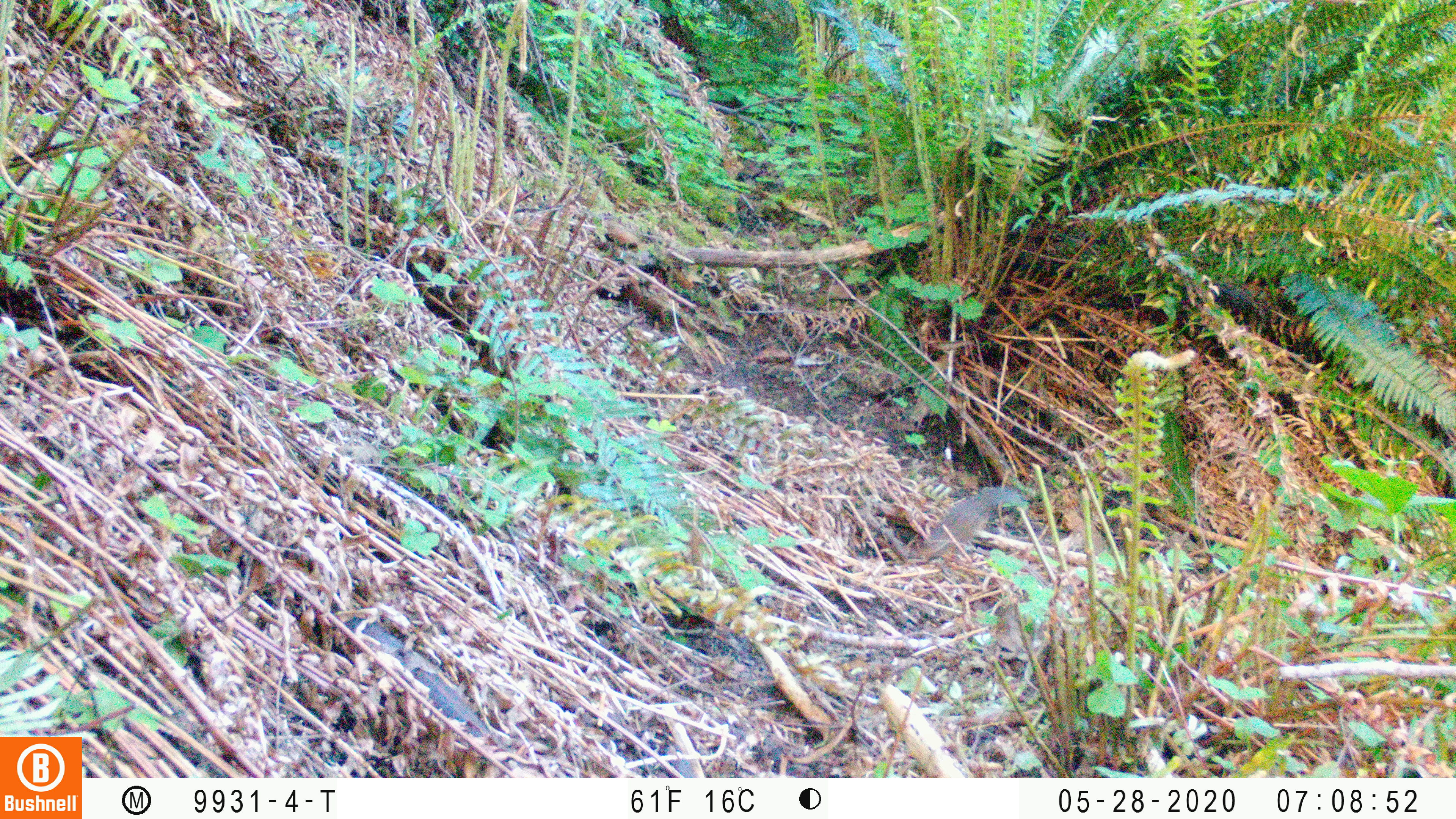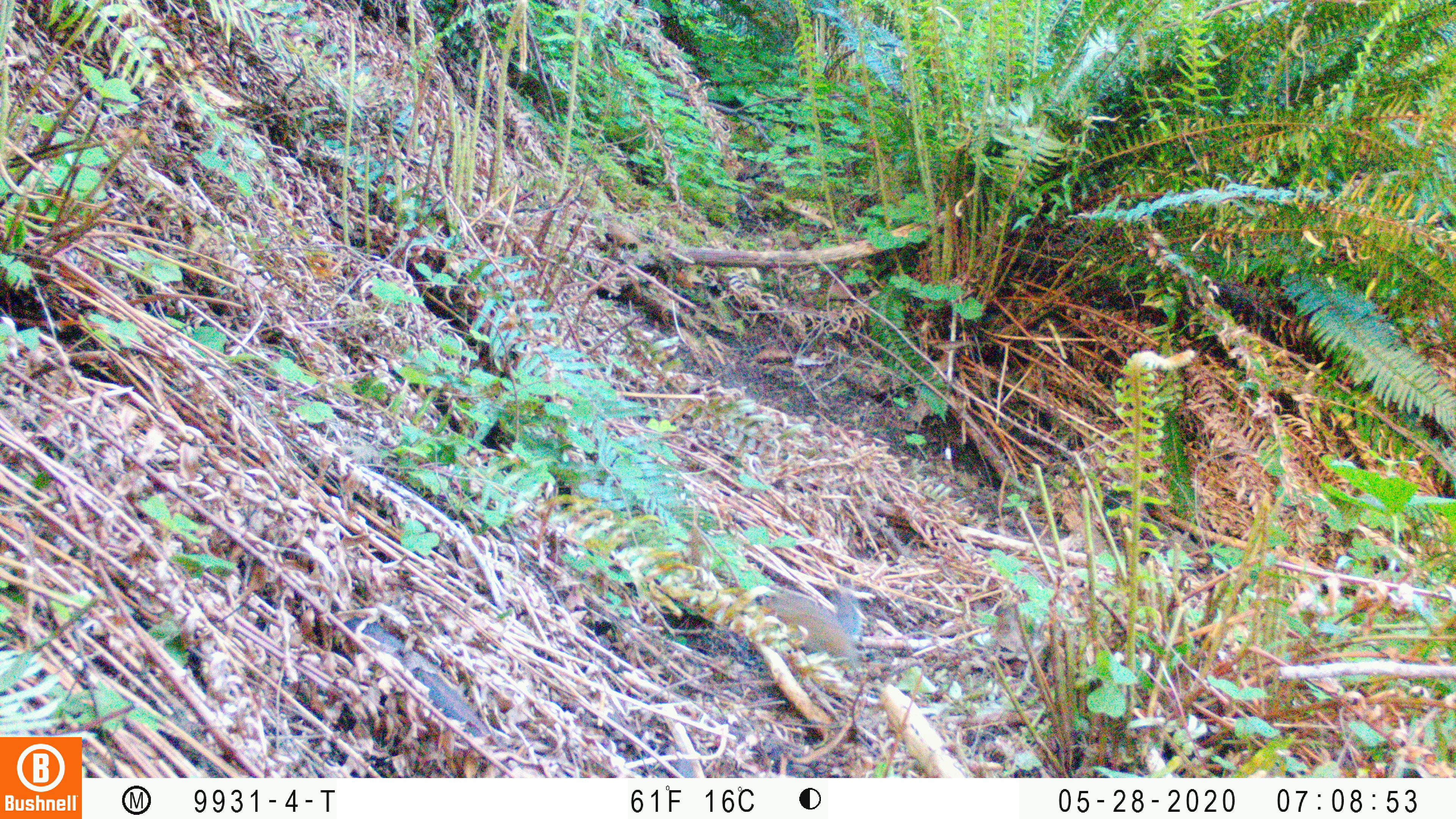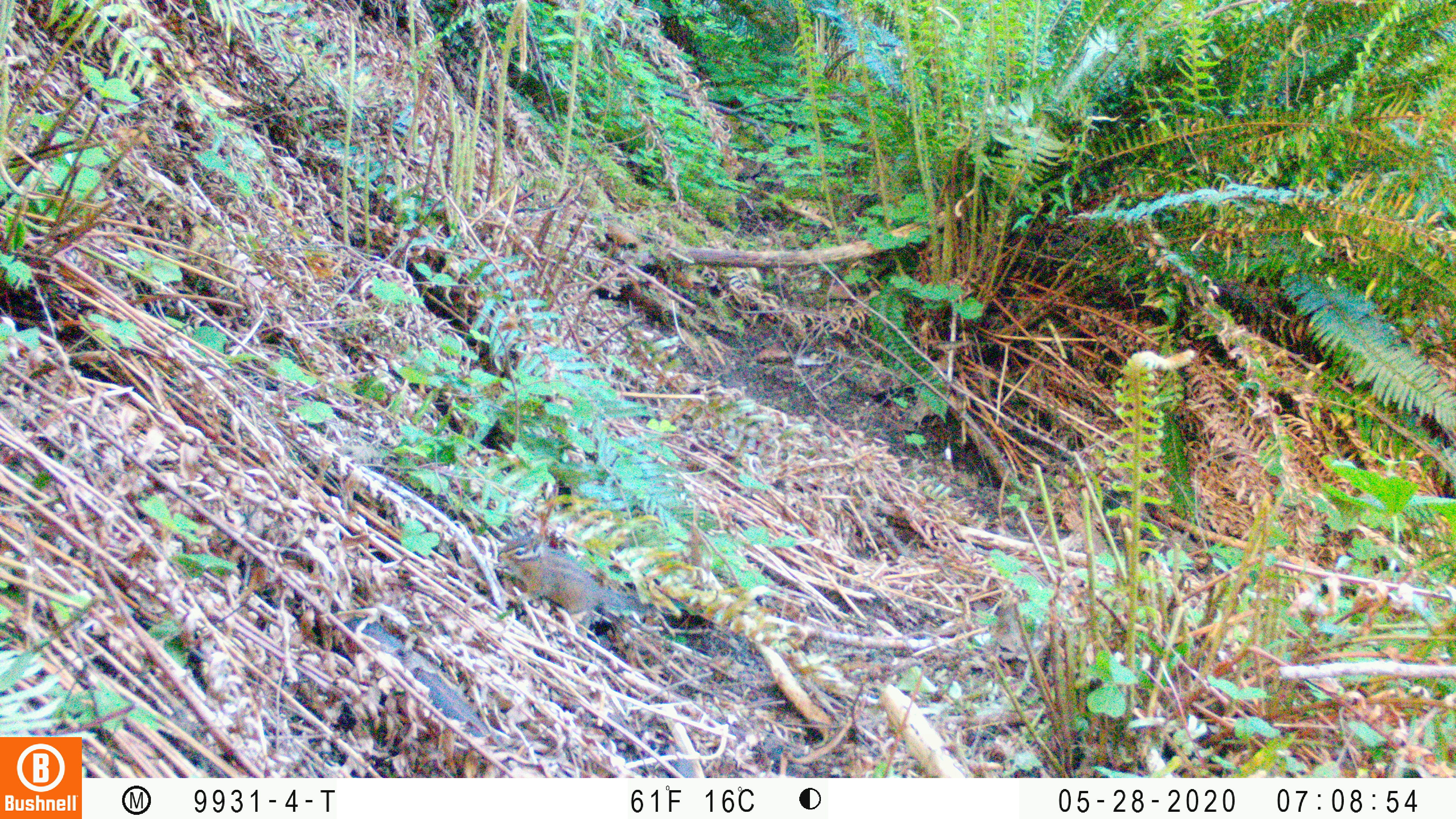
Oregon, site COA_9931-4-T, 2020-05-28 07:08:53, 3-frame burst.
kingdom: Animalia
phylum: Chordata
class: Mammalia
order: Rodentia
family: Sciuridae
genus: Neotamias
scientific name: Neotamias townsendii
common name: townsend's chipmunk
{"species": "townsend's chipmunk (Neotamias townsendii)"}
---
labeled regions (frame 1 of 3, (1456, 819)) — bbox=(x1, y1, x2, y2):
townsend's chipmunk: bbox=(909, 480, 1033, 562)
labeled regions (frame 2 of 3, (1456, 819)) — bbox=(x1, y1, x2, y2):
townsend's chipmunk: bbox=(754, 578, 868, 677)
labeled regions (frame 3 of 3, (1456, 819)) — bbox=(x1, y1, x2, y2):
townsend's chipmunk: bbox=(491, 522, 660, 623)